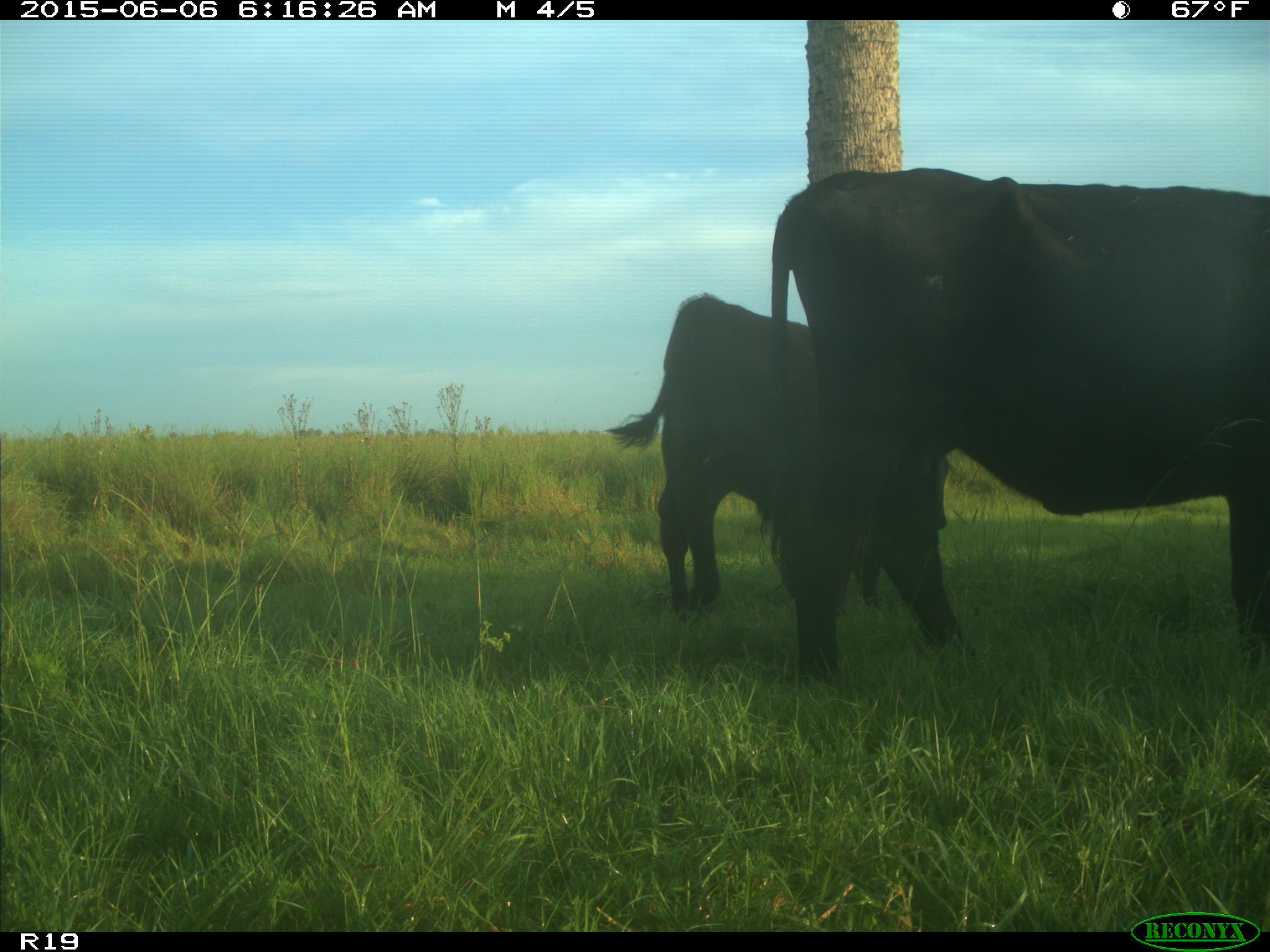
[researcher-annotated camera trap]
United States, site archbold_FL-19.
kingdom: Animalia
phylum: Chordata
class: Mammalia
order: Artiodactyla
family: Bovidae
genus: Bos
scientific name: Bos taurus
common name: domestic cow